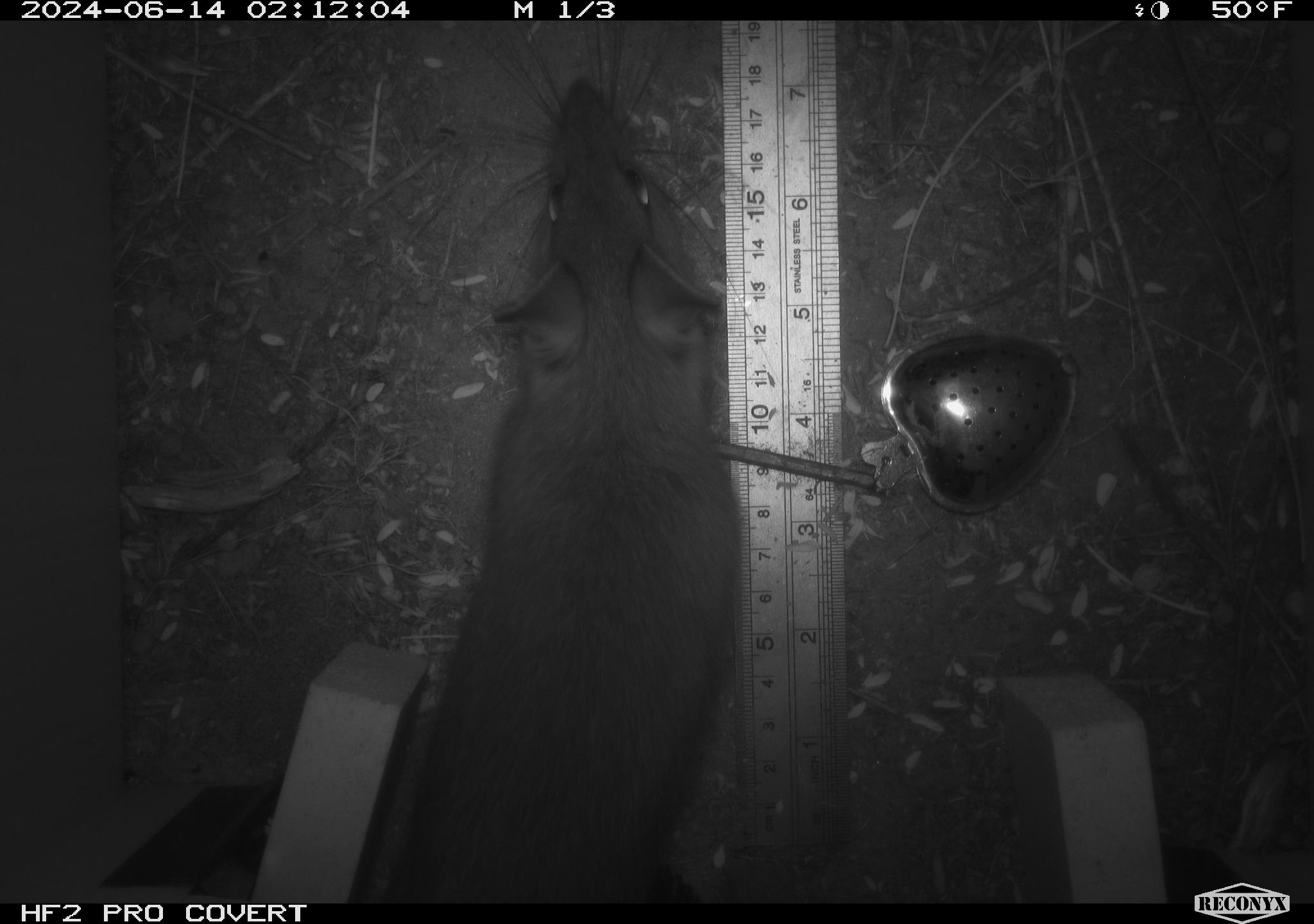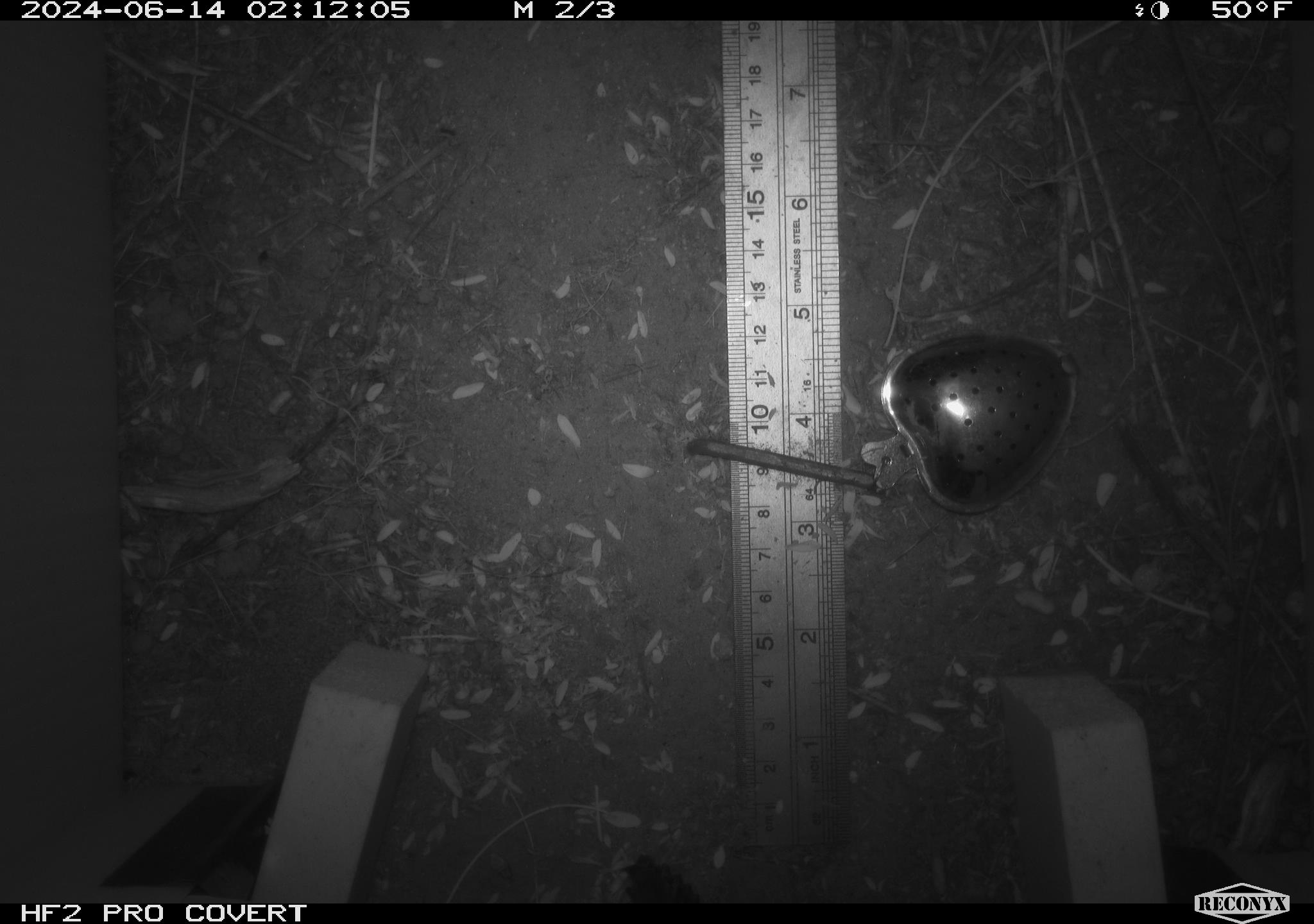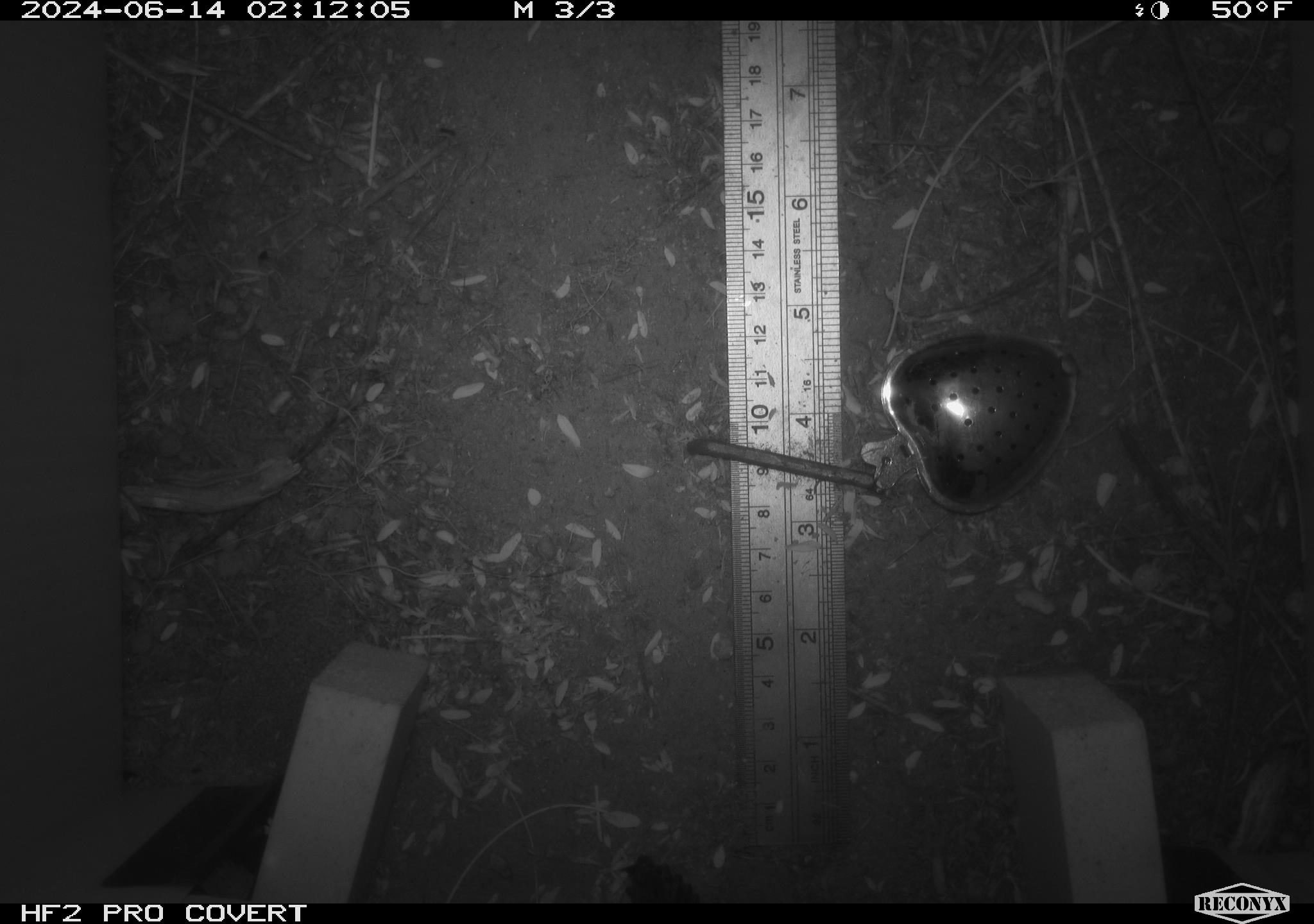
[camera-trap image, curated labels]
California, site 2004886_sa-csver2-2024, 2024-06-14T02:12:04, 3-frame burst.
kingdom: Animalia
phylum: Chordata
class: Mammalia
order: Rodentia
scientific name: Rodentia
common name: rodent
Rodent (Rodentia).